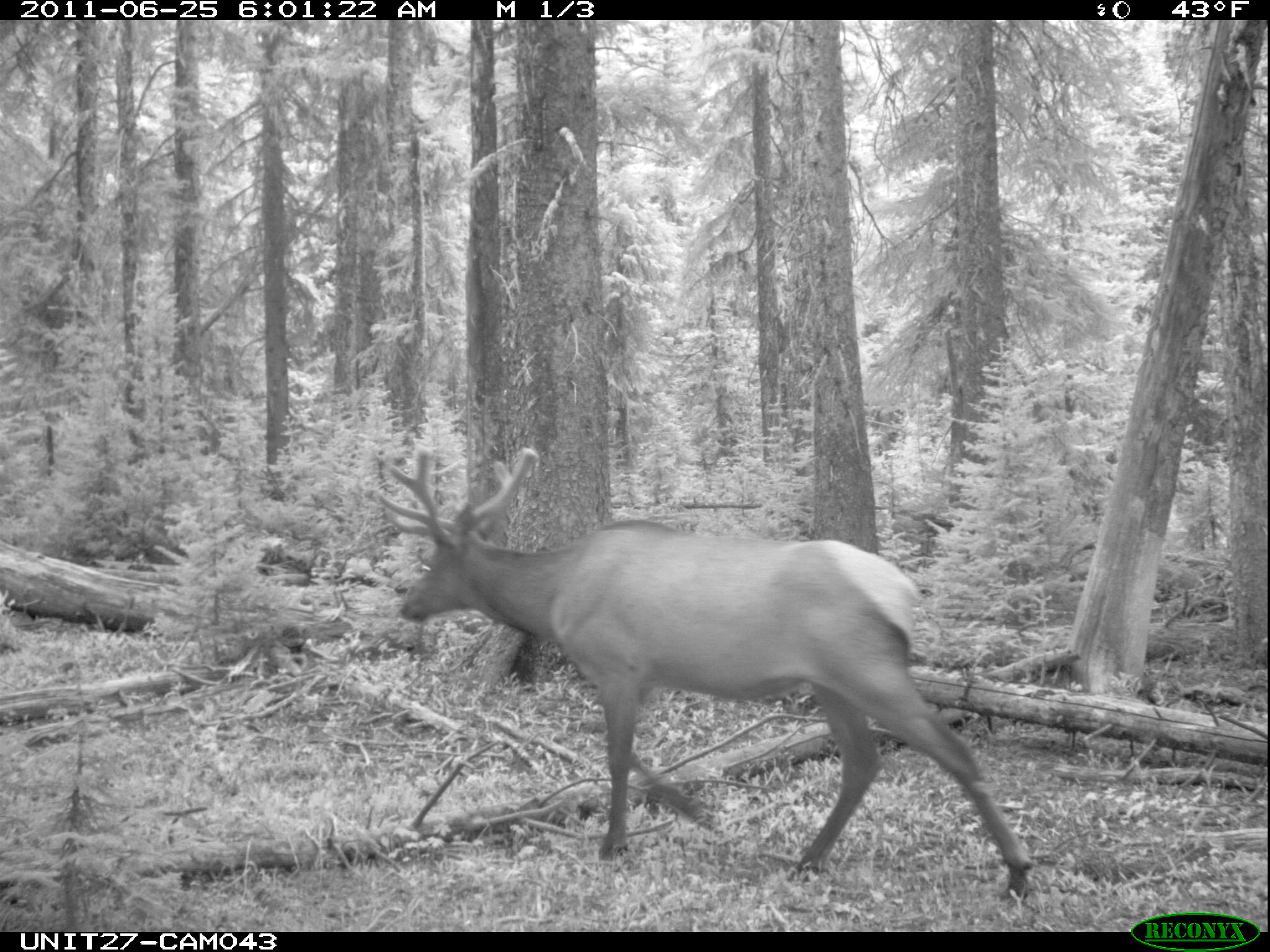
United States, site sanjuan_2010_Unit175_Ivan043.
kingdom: Animalia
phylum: Chordata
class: Mammalia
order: Artiodactyla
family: Cervidae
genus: Cervus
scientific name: Cervus elaphus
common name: red deer